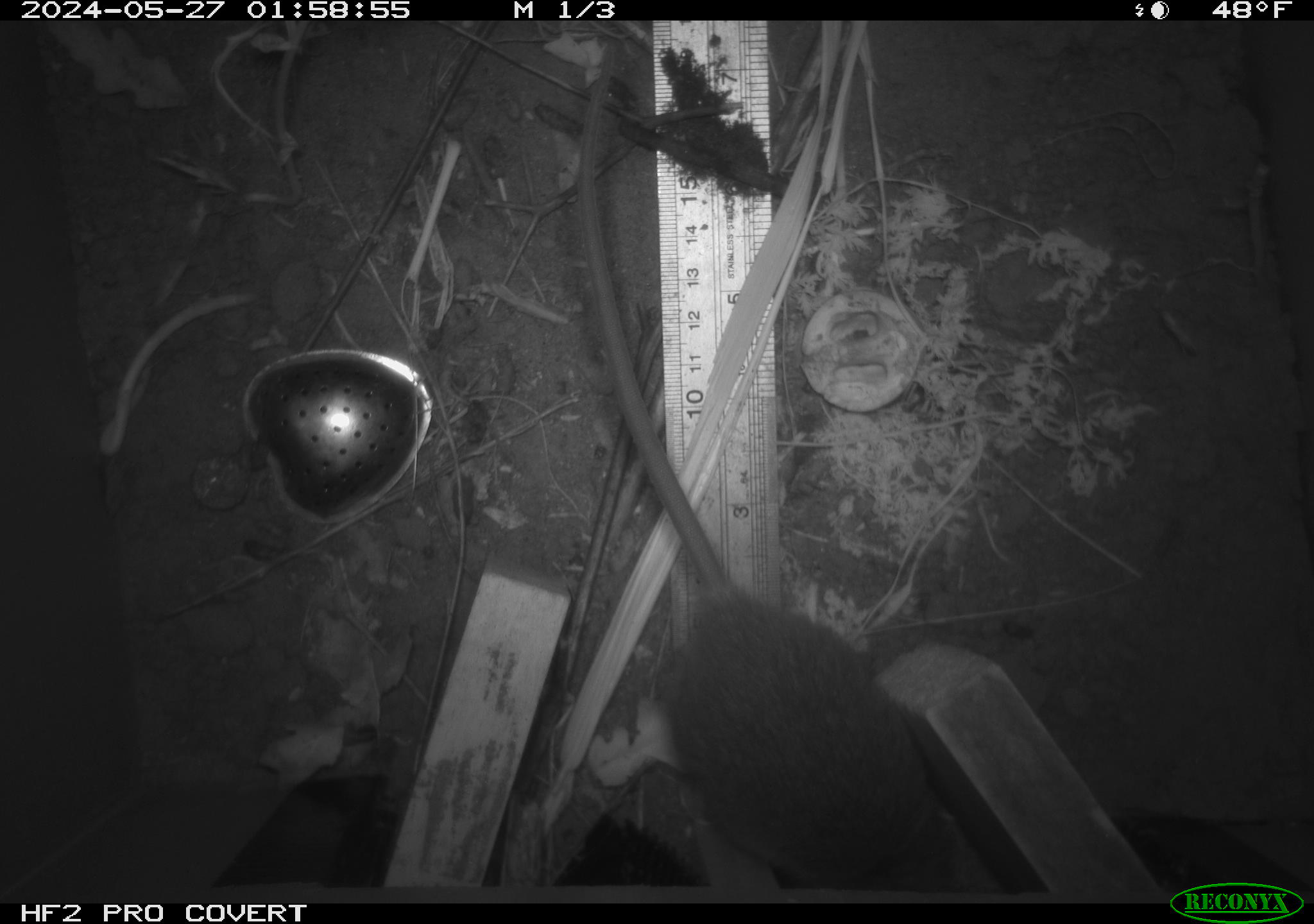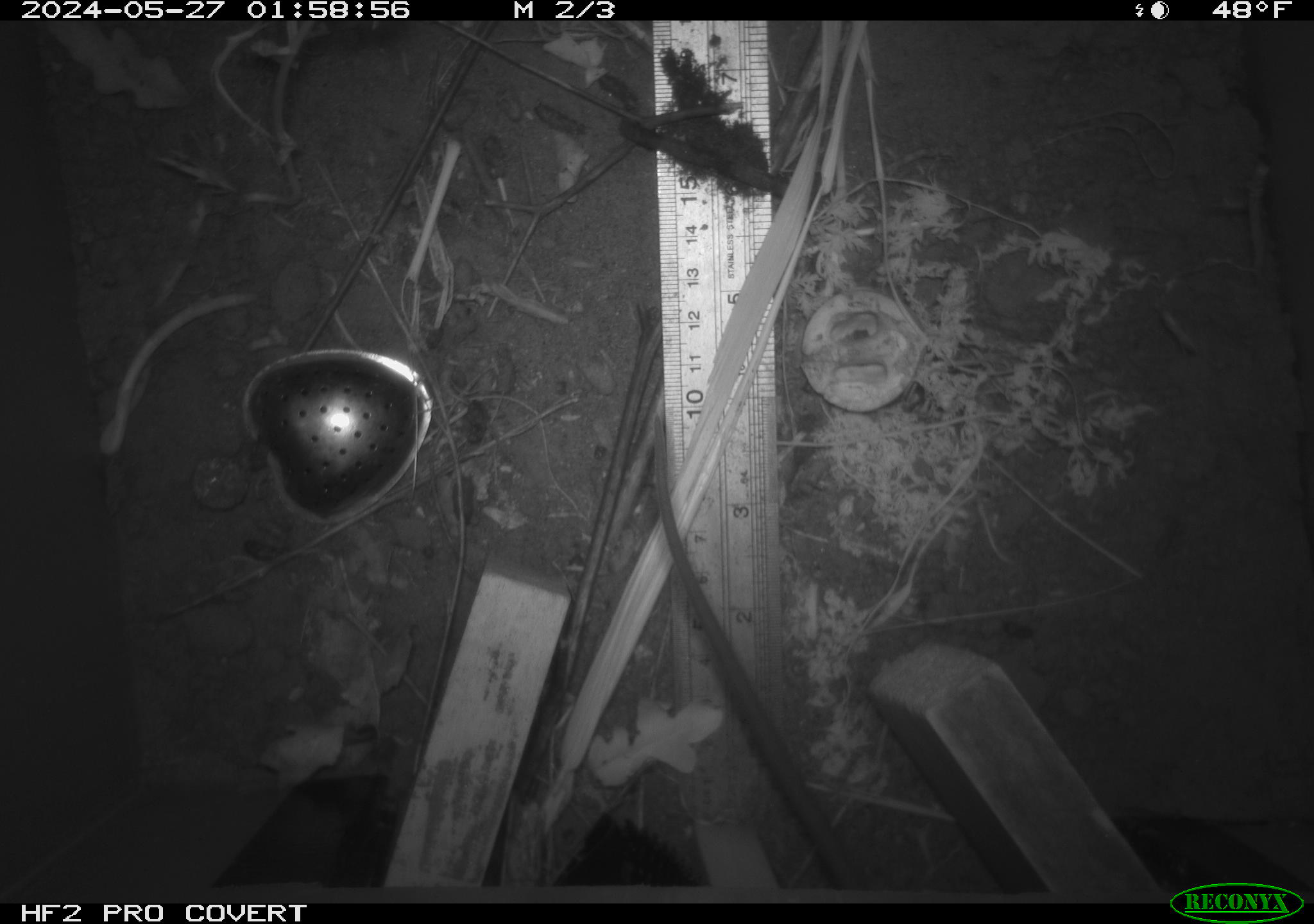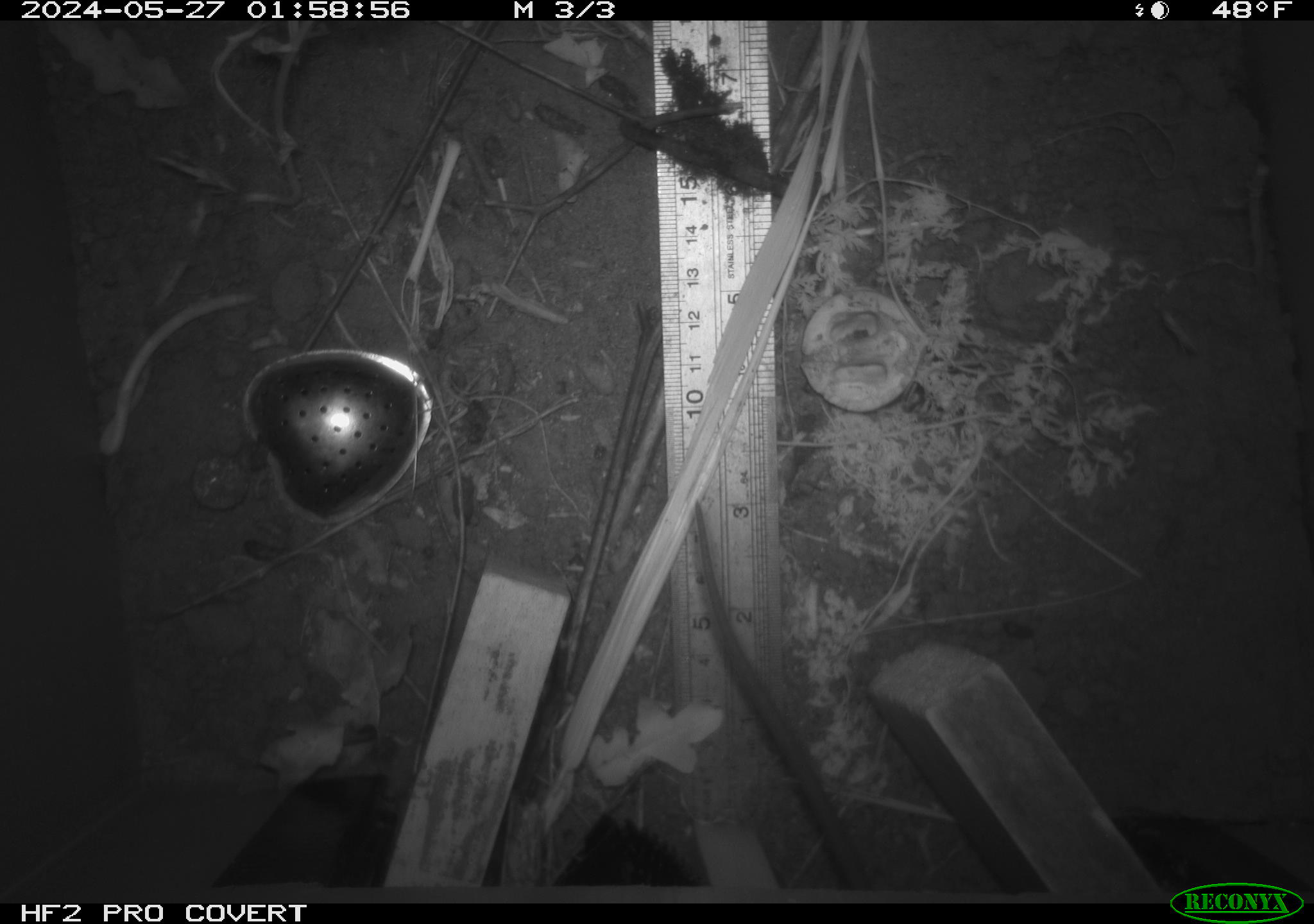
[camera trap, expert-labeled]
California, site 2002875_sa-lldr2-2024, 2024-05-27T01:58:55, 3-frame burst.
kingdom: Animalia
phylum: Chordata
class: Mammalia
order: Rodentia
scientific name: Rodentia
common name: rodent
Rodent (Rodentia).